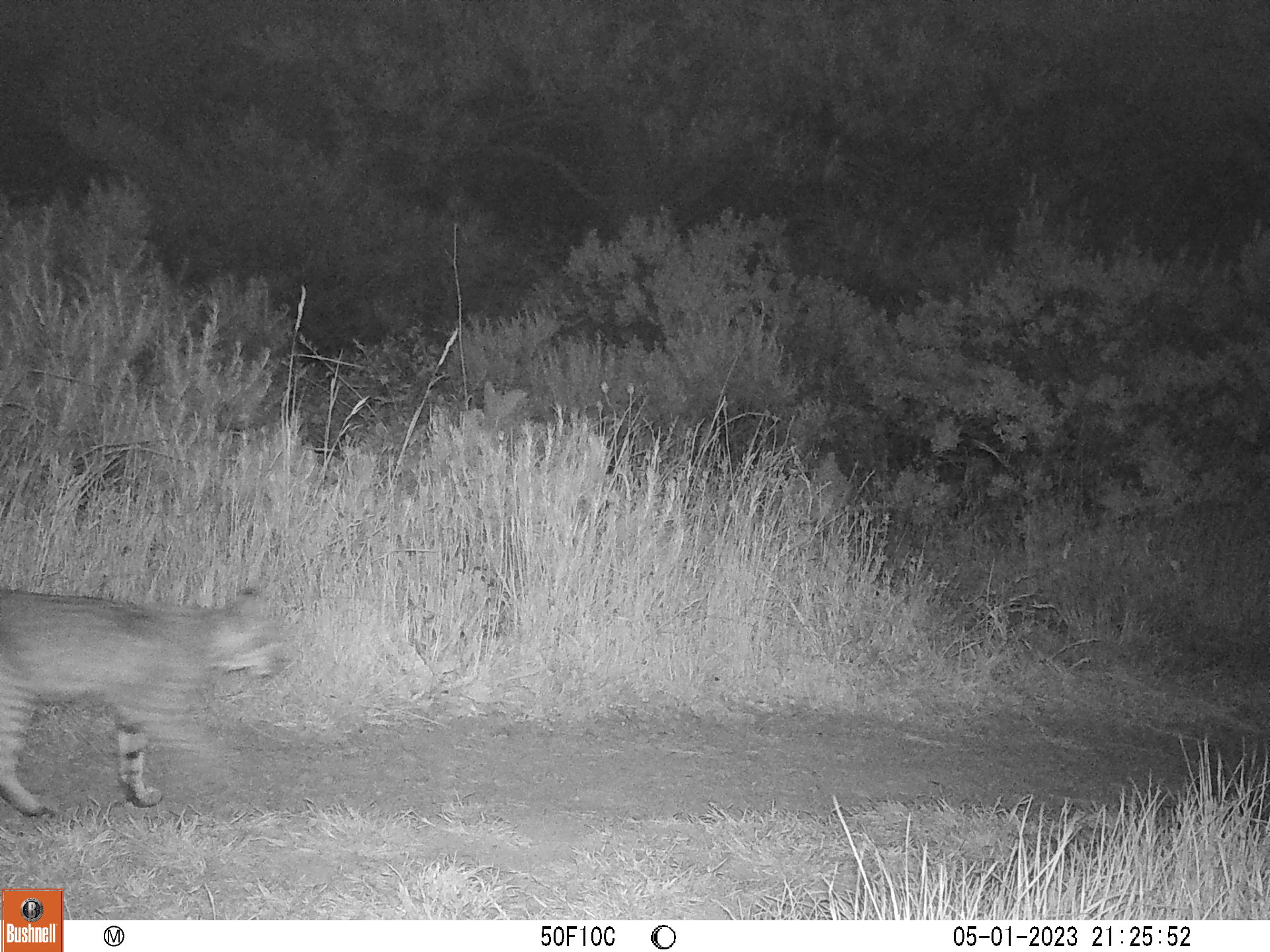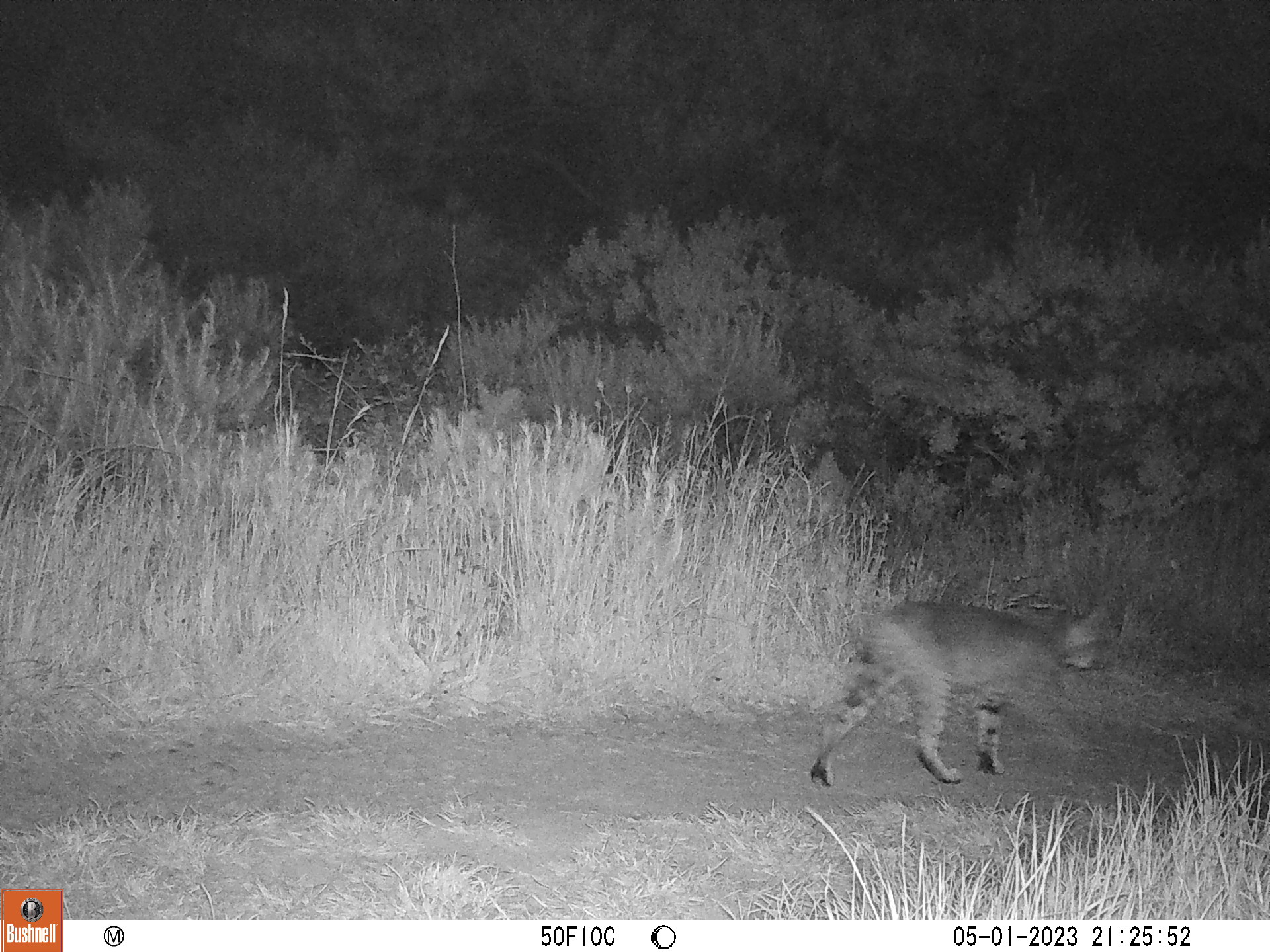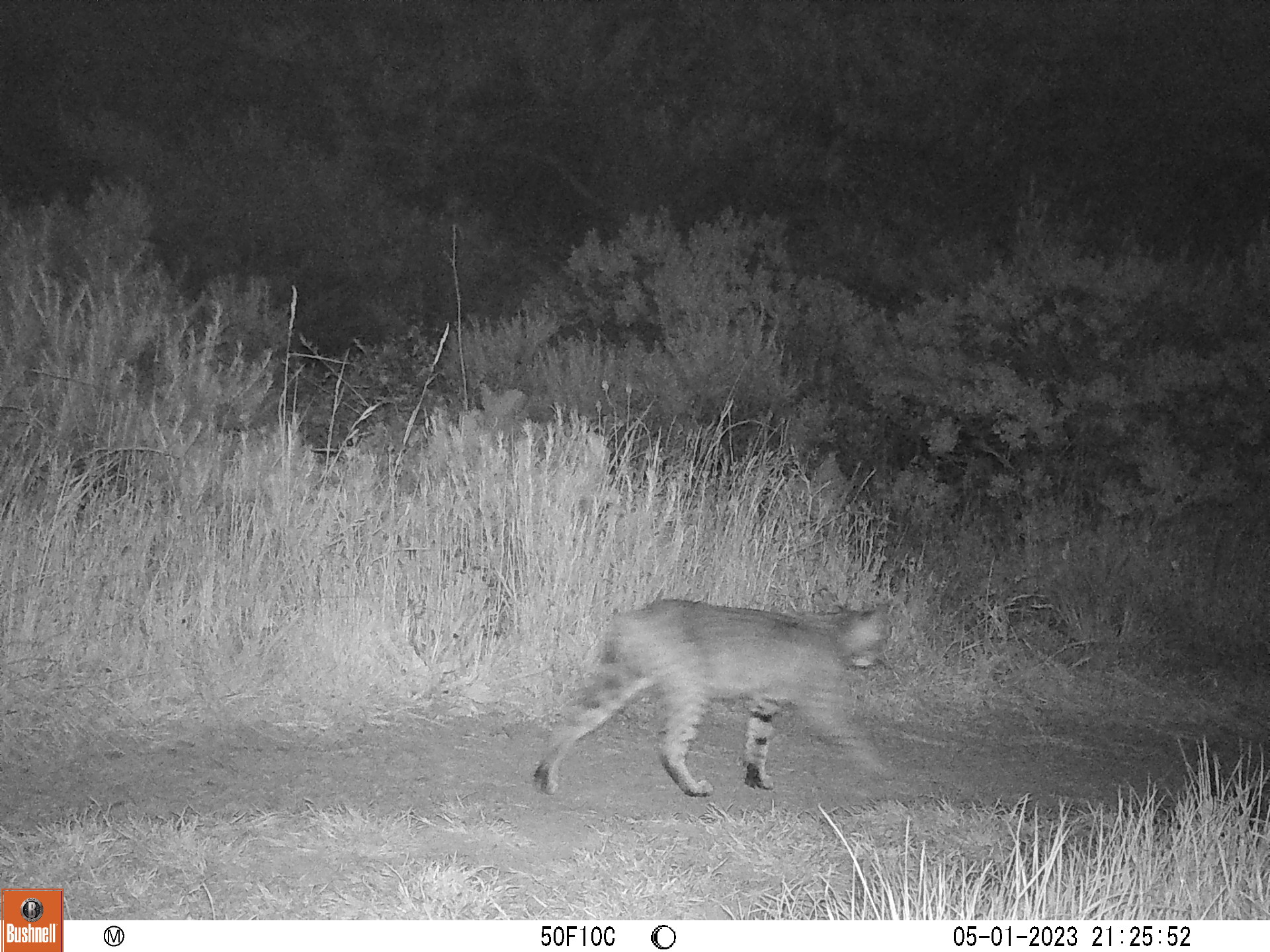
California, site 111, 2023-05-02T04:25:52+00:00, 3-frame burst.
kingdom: Animalia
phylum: Chordata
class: Mammalia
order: Carnivora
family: Felidae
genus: Lynx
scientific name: Lynx rufus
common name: bobcat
Bobcat (Lynx rufus).